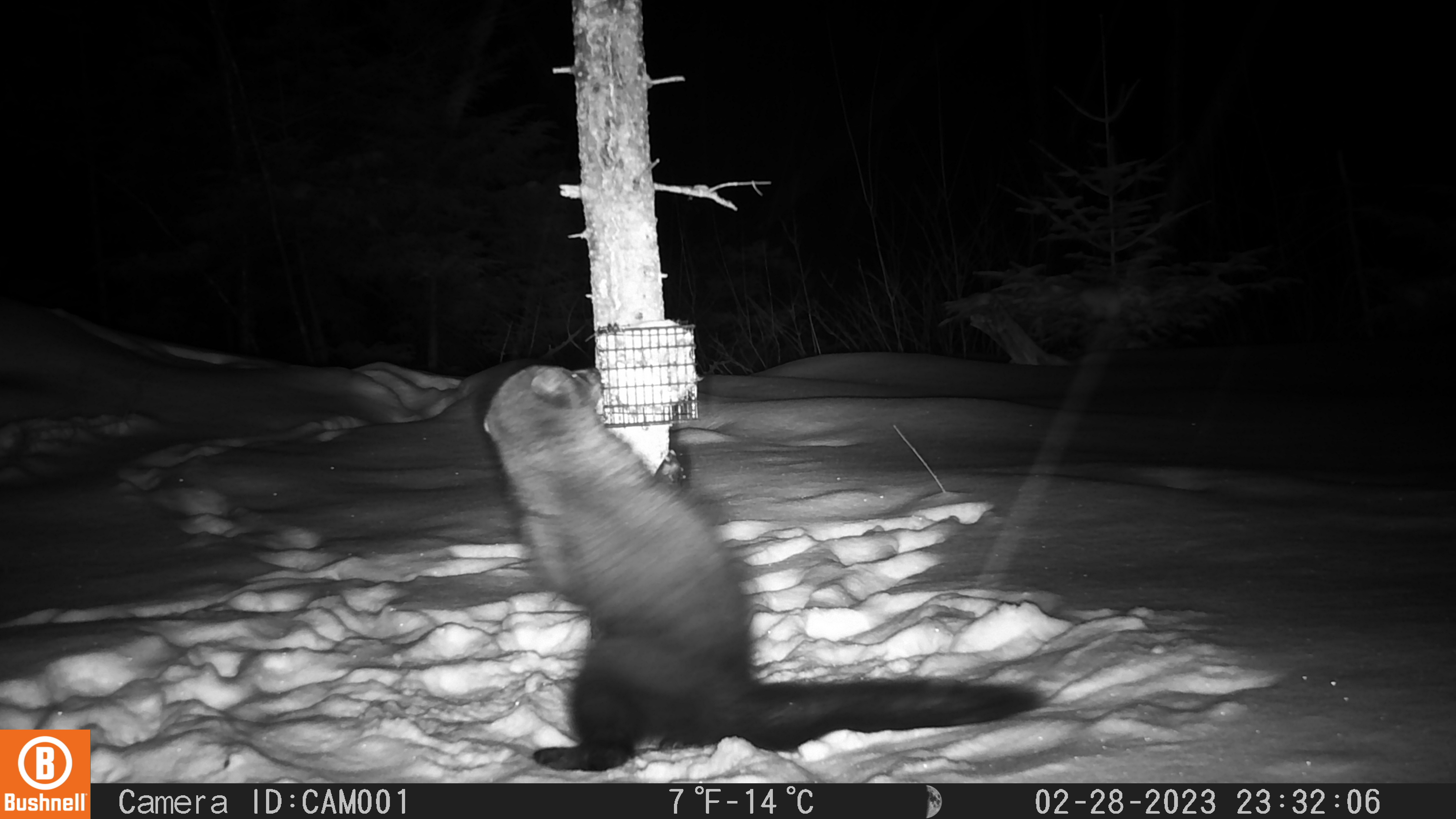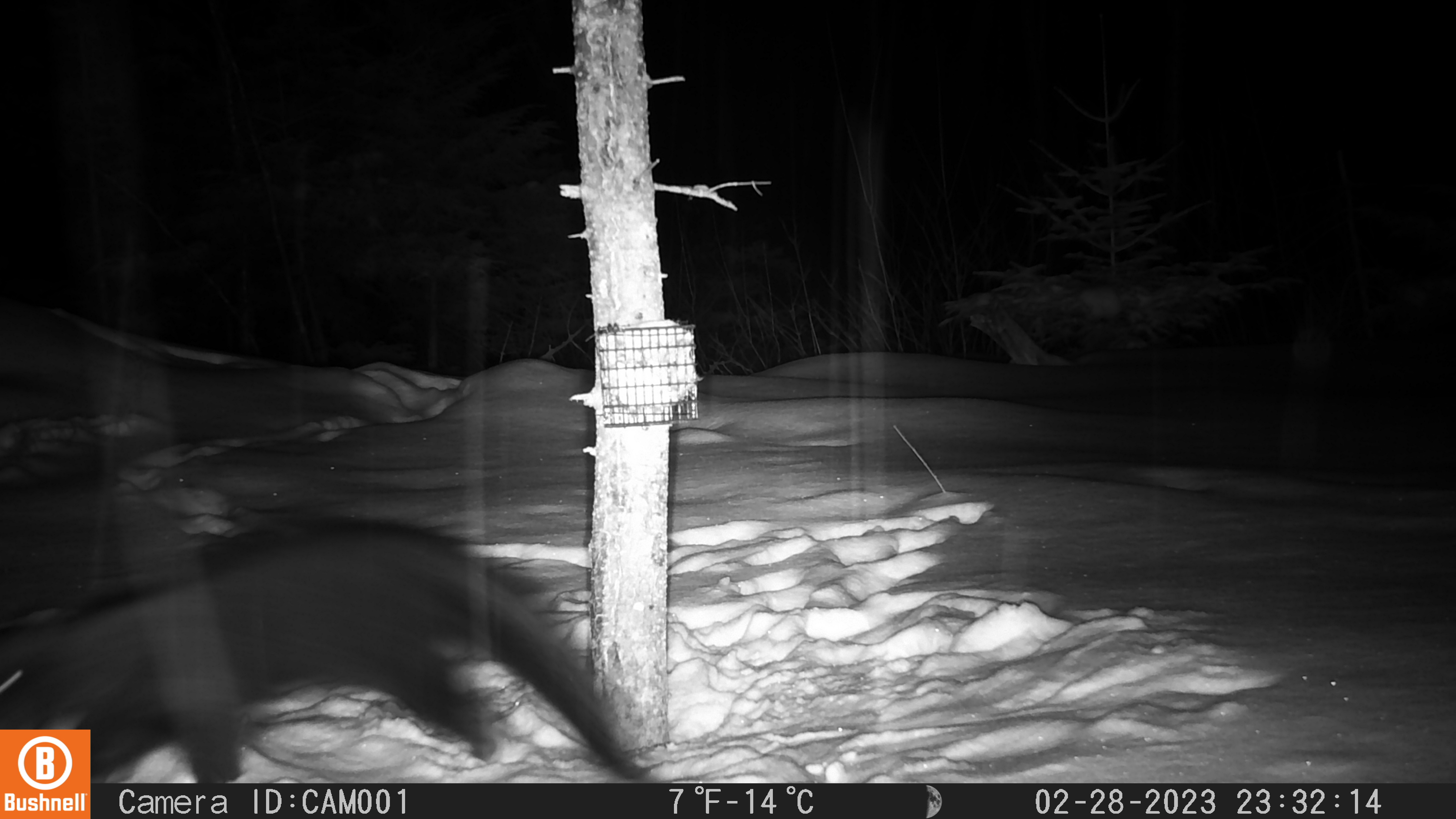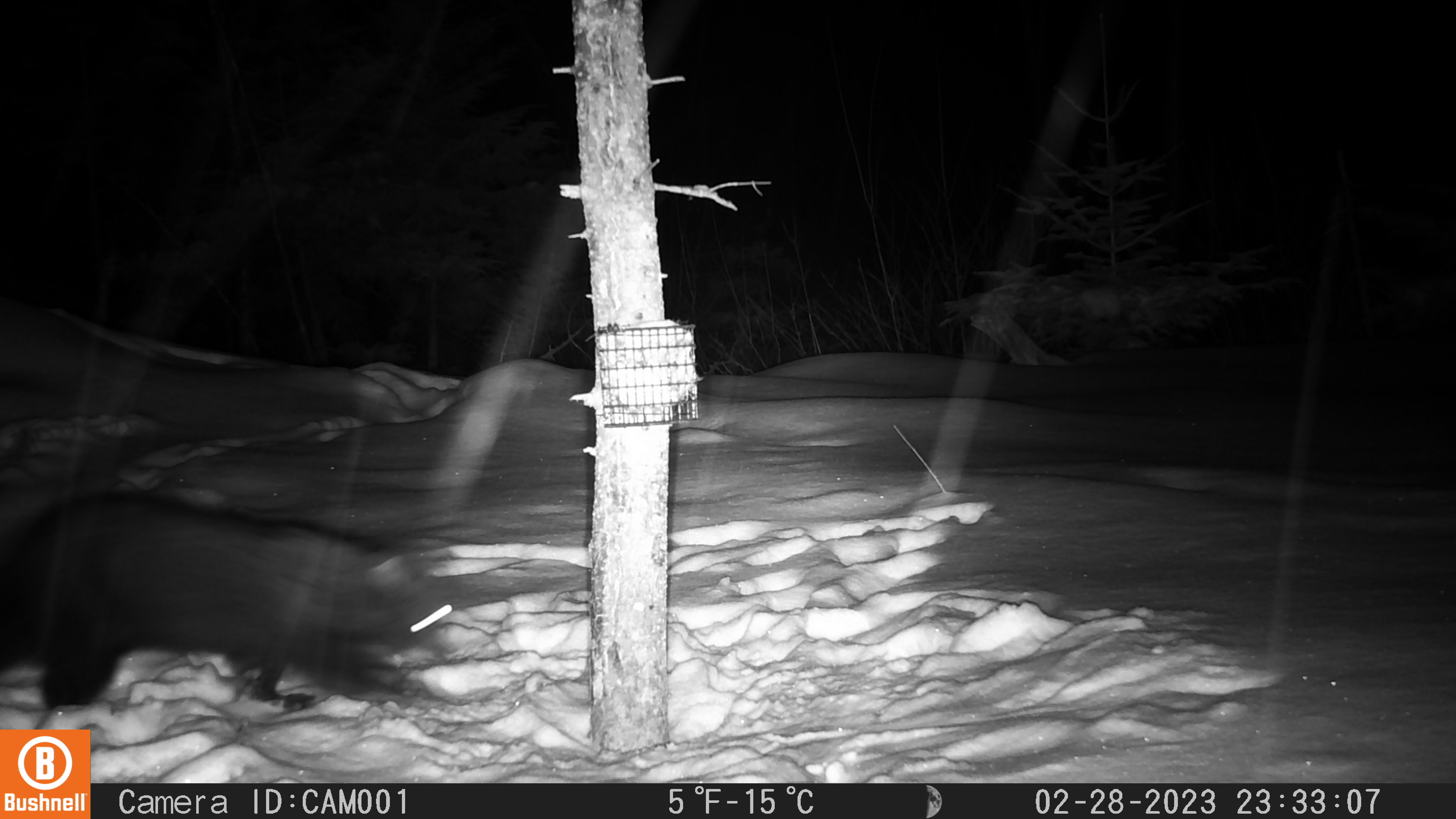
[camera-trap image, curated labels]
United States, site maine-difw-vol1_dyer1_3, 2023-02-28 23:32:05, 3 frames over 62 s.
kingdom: Animalia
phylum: Chordata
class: Mammalia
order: Carnivora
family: Mustelidae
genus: Pekania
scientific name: Pekania pennanti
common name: fisher